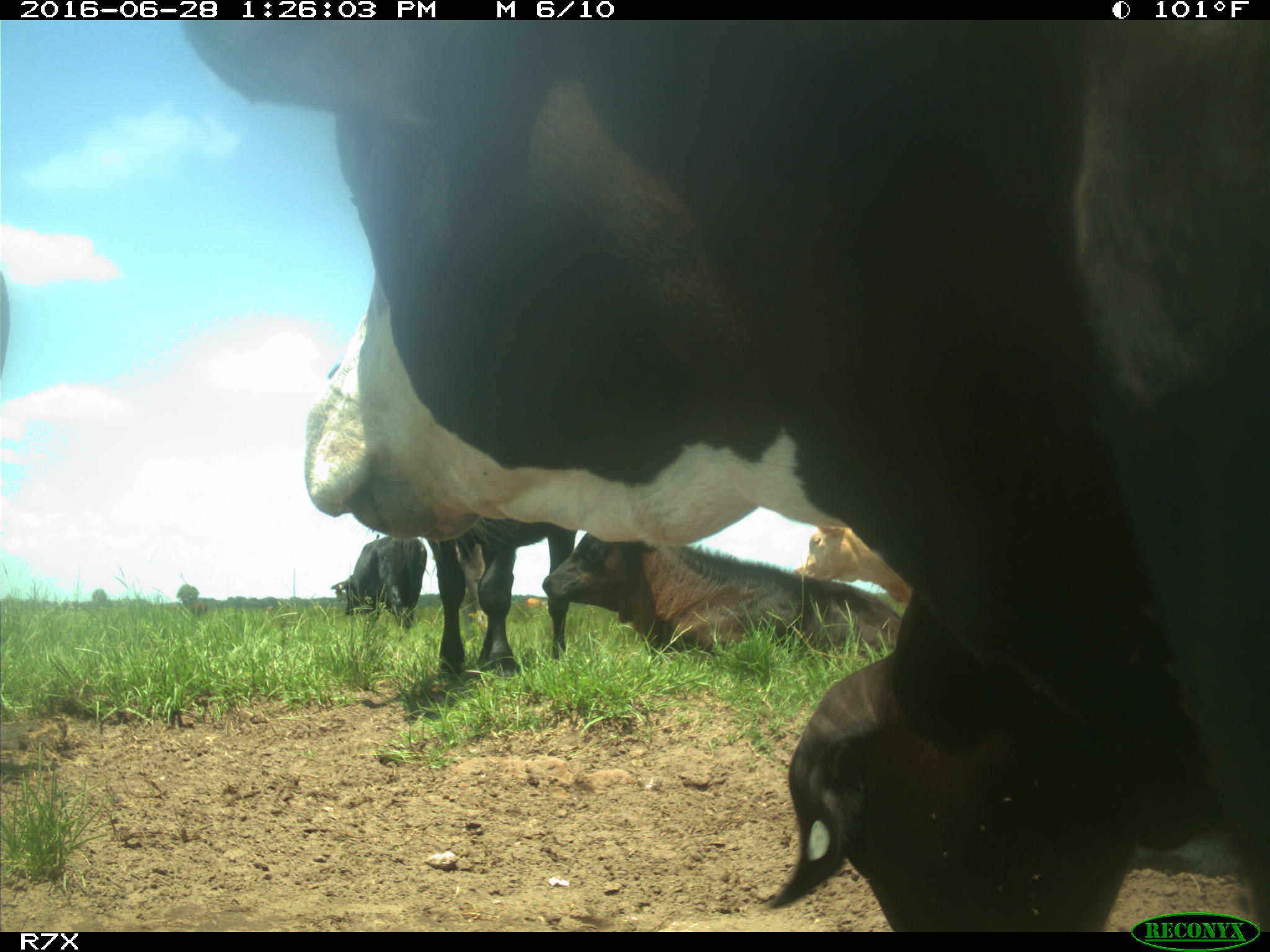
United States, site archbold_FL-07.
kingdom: Animalia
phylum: Chordata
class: Mammalia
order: Artiodactyla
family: Bovidae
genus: Bos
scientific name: Bos taurus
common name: domestic cow